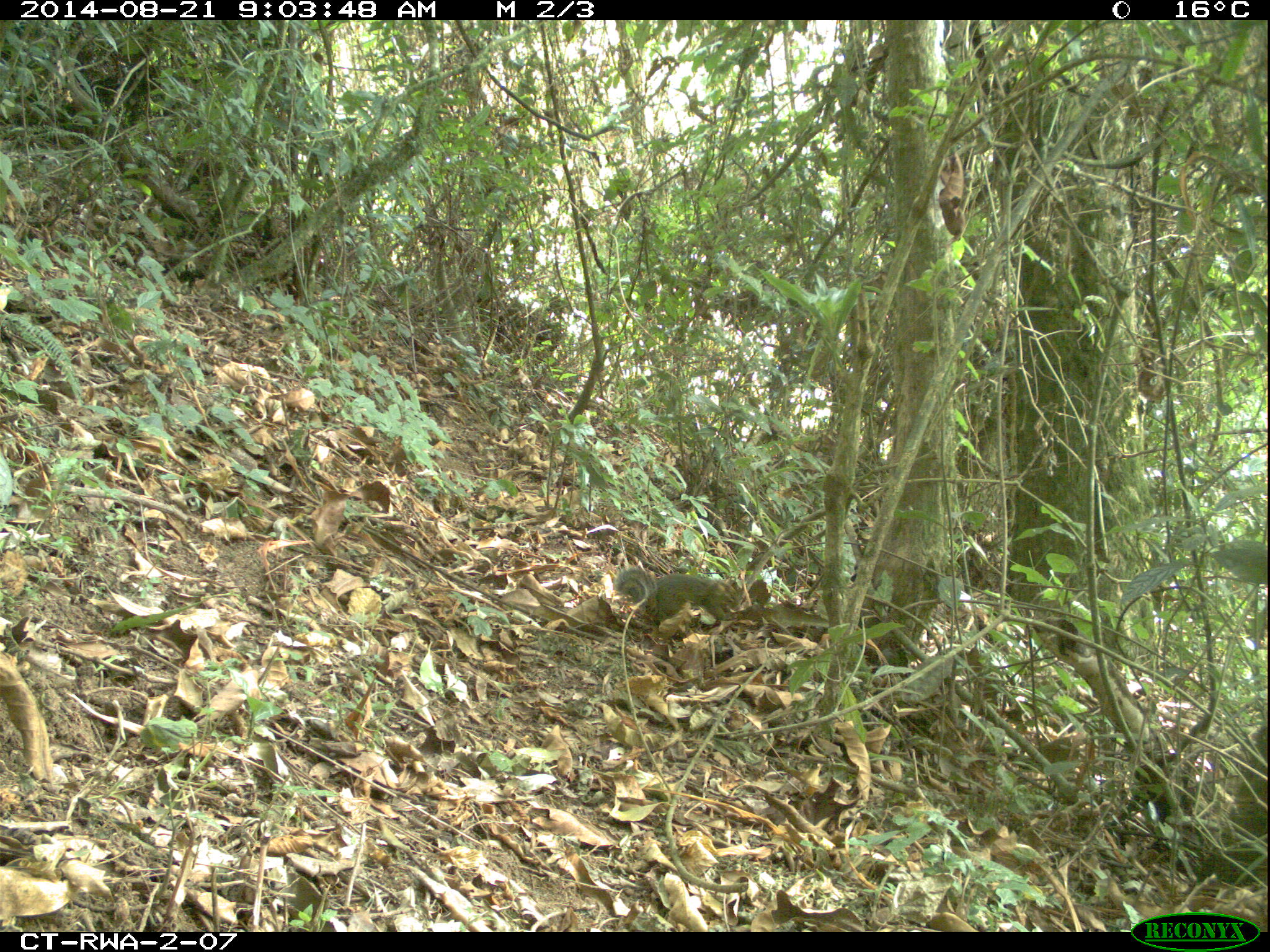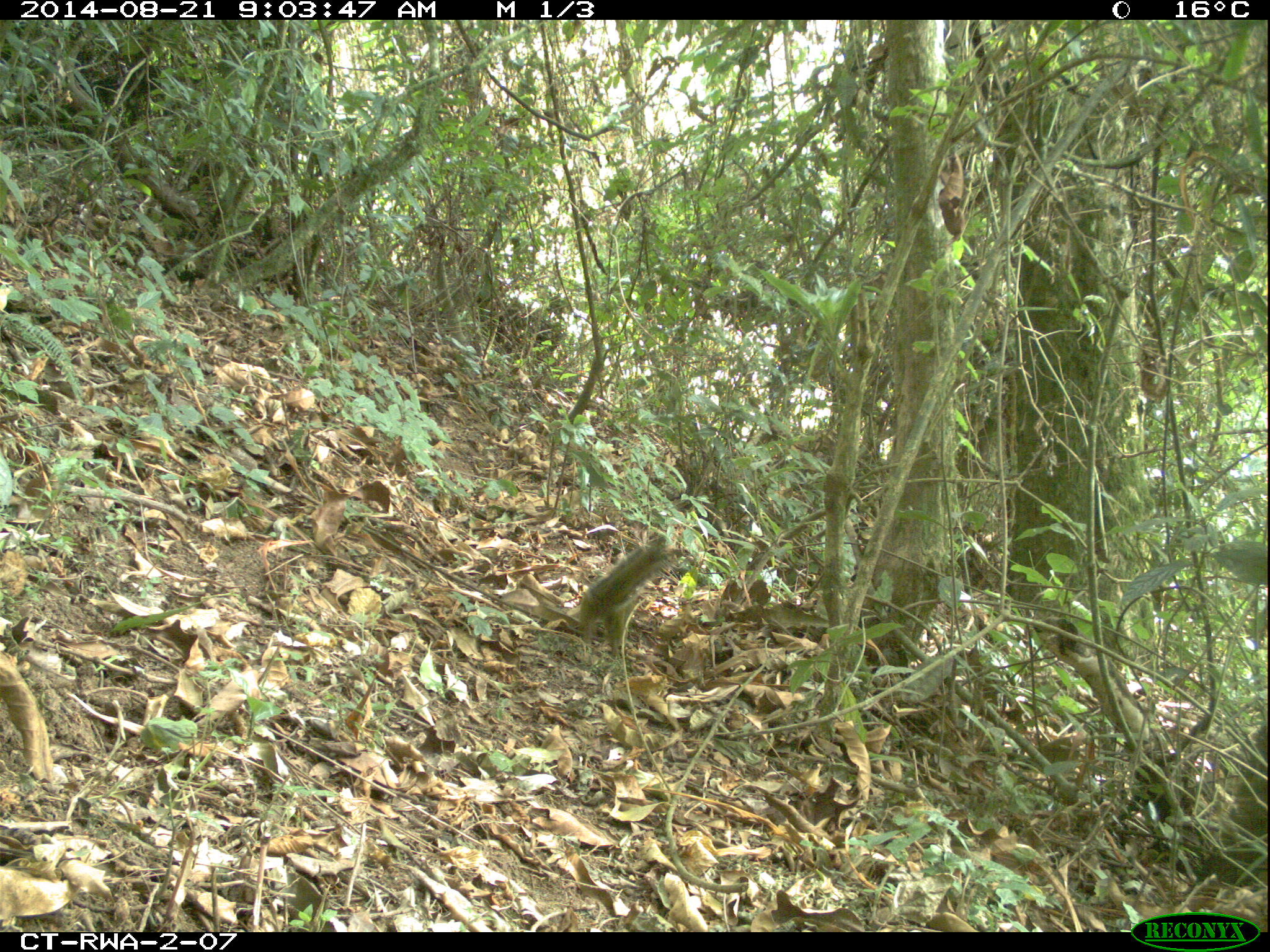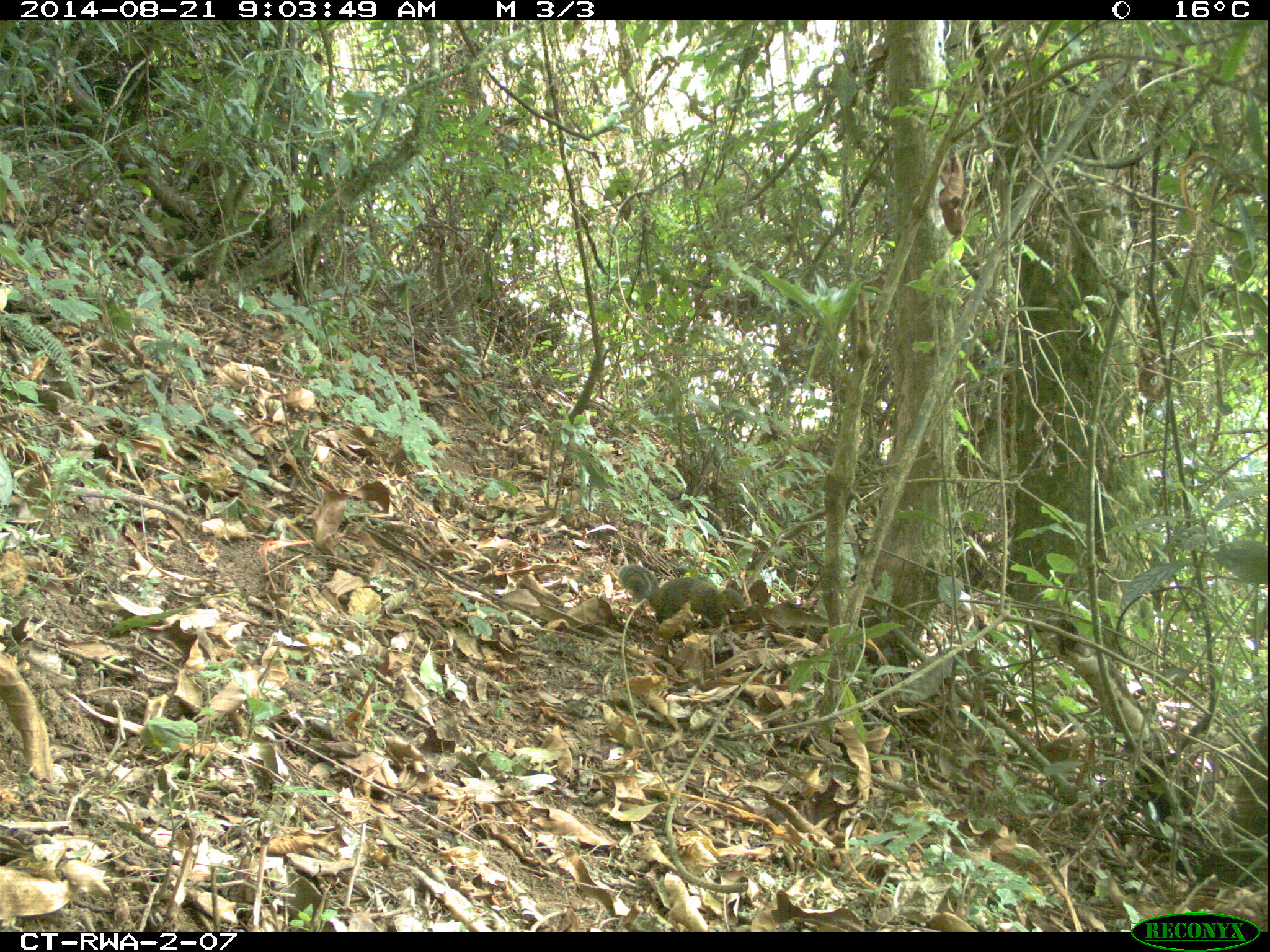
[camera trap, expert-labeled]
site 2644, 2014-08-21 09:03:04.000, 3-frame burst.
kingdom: Animalia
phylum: Chordata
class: Mammalia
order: Rodentia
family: Sciuridae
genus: Funisciurus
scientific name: Funisciurus carruthersi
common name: carruther's mountain squirrel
Funisciurus carruthersi (carruther's mountain squirrel), count 2.